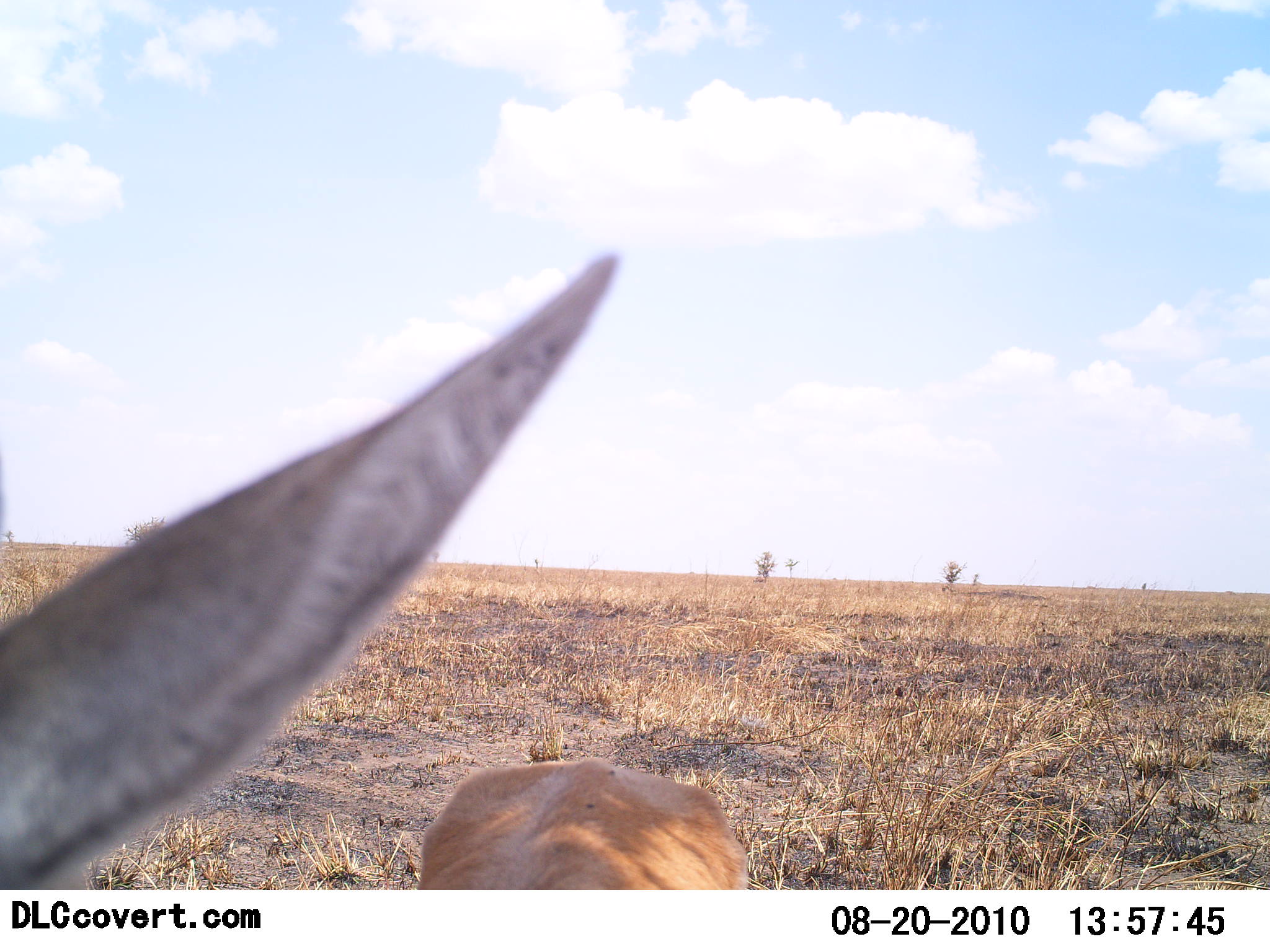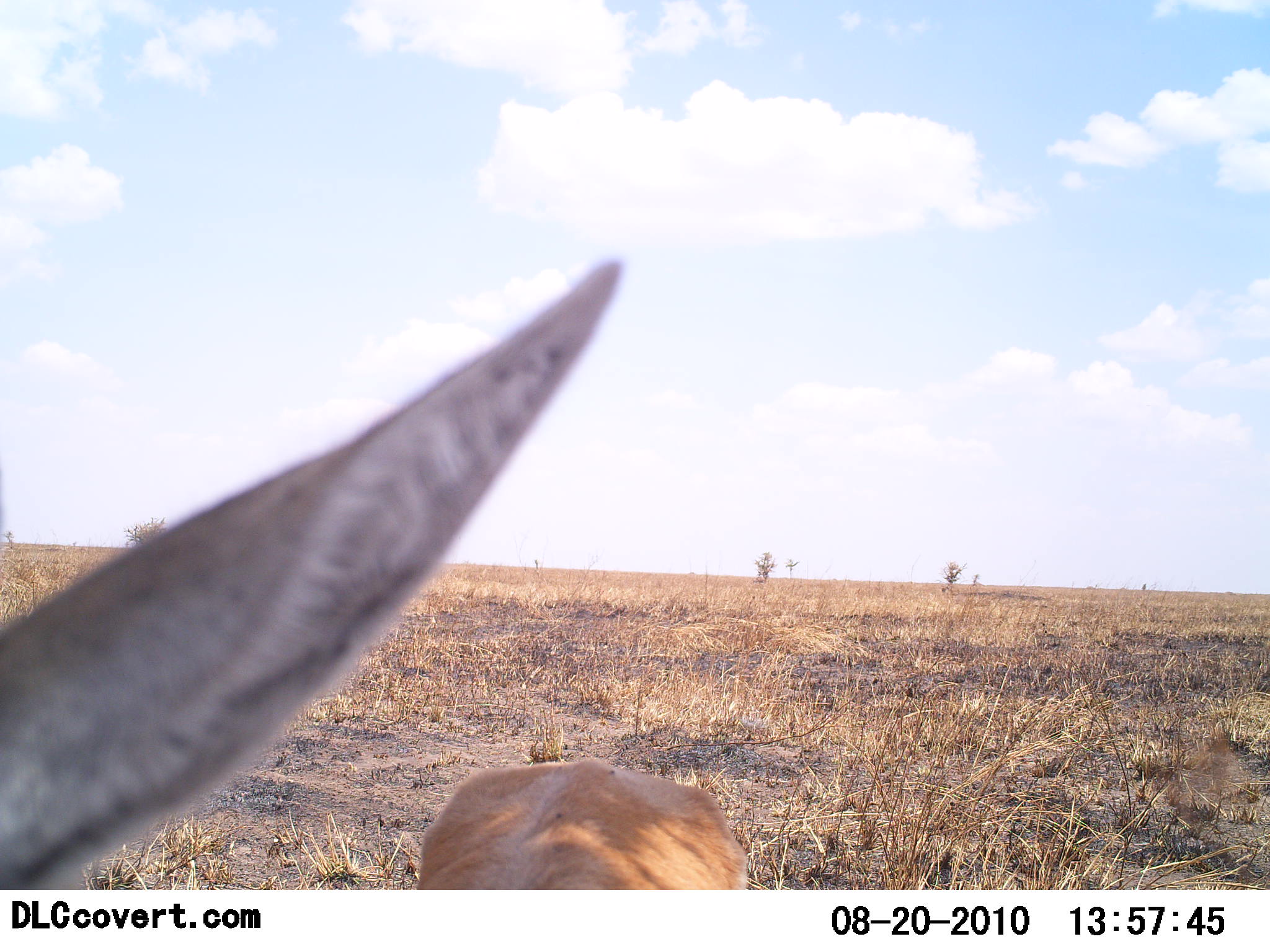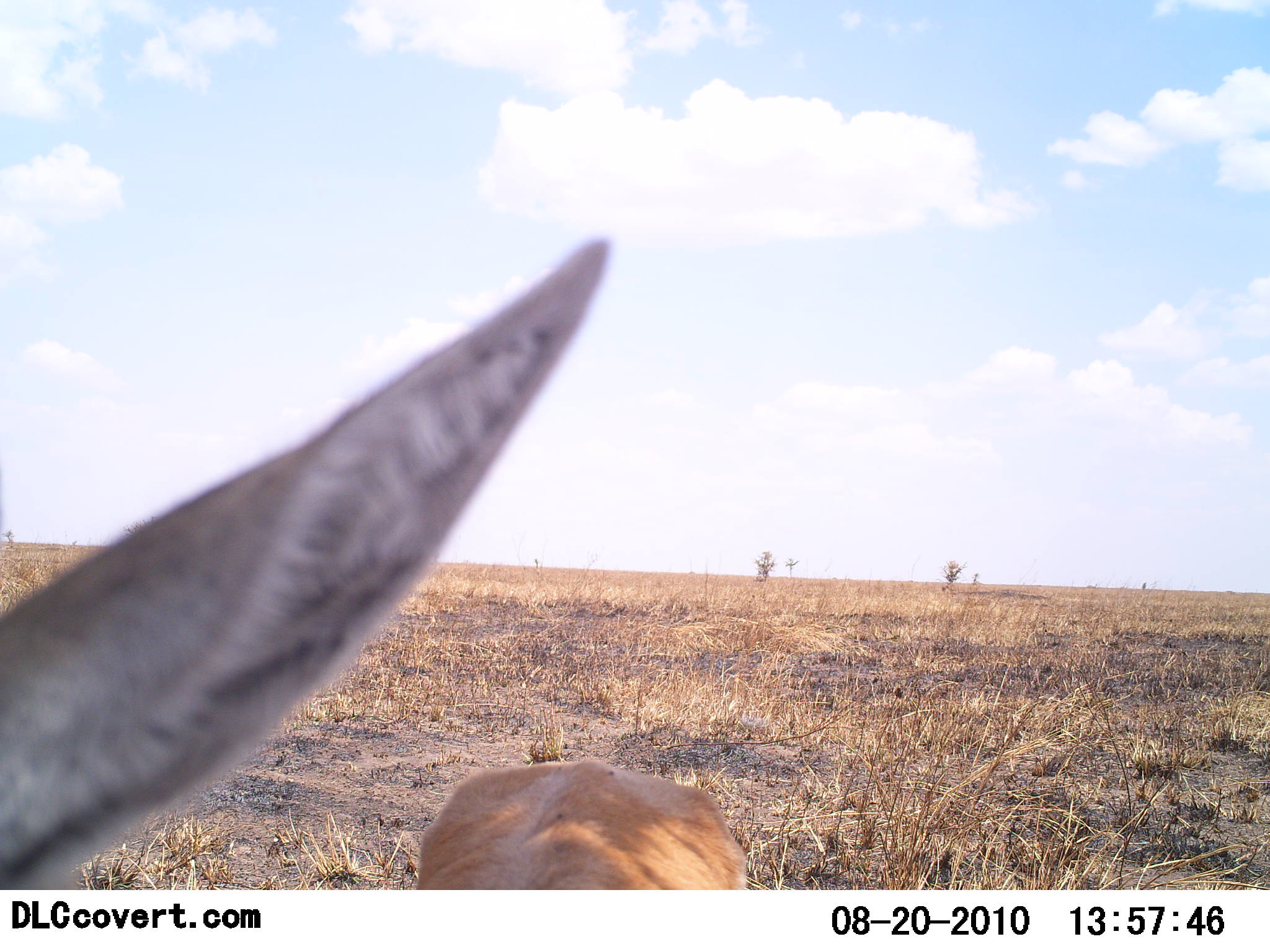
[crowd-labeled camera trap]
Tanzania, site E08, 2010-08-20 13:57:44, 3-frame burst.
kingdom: Animalia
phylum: Chordata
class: Mammalia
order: Artiodactyla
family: Bovidae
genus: Eudorcas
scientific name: Eudorcas thomsonii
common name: thomson's gazelle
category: gazellethomsons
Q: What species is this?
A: Gazellethomsons (thomson's gazelle) (Eudorcas thomsonii).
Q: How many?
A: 1.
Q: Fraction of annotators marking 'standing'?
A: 82%.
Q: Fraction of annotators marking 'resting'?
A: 0%.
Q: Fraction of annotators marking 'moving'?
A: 0%.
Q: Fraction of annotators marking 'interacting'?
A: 9%.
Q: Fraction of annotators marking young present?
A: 0%.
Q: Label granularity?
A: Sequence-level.